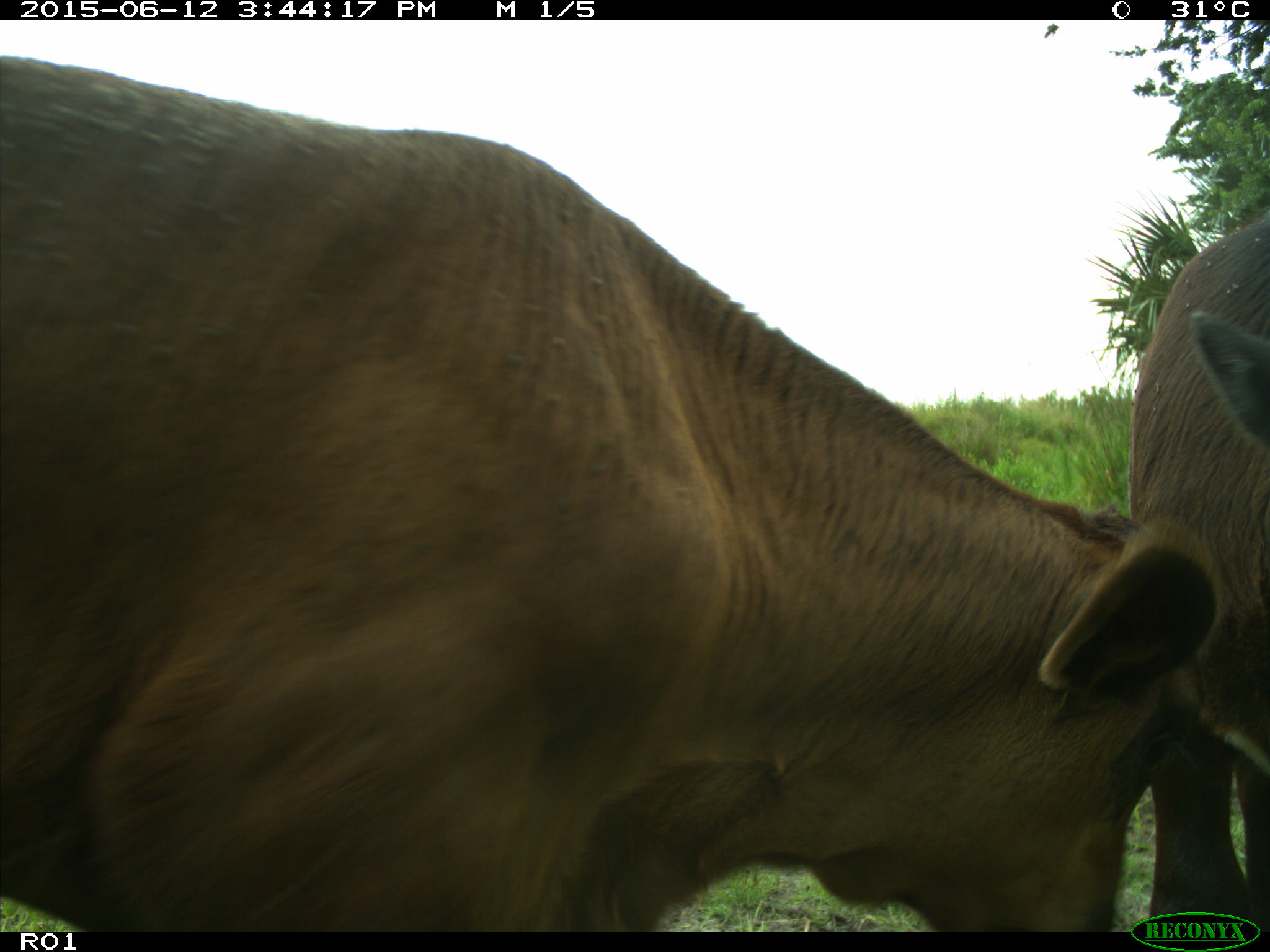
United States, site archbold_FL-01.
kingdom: Animalia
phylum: Chordata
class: Mammalia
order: Artiodactyla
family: Bovidae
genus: Bos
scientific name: Bos taurus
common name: domestic cow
Bos taurus (domestic cow).